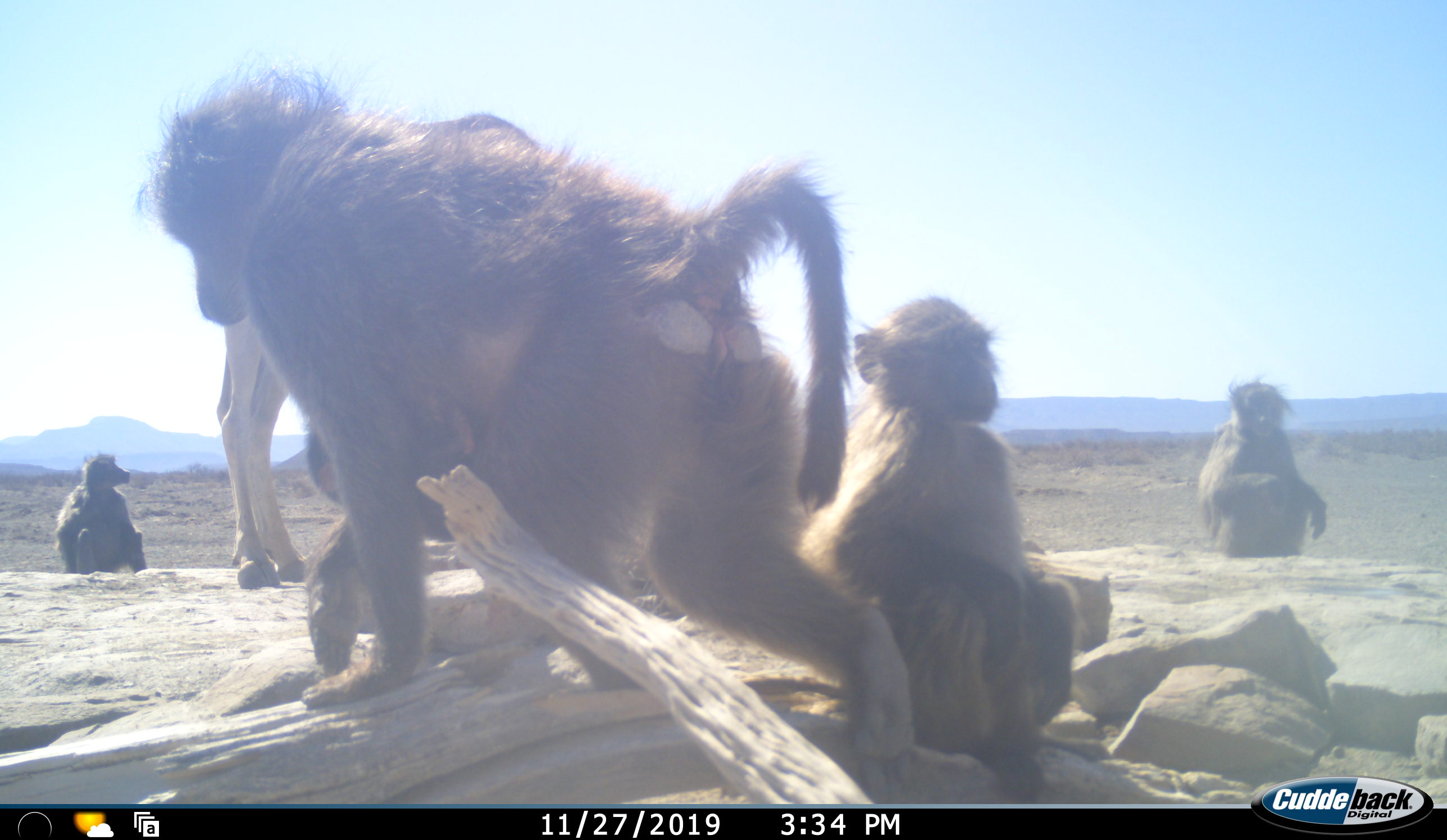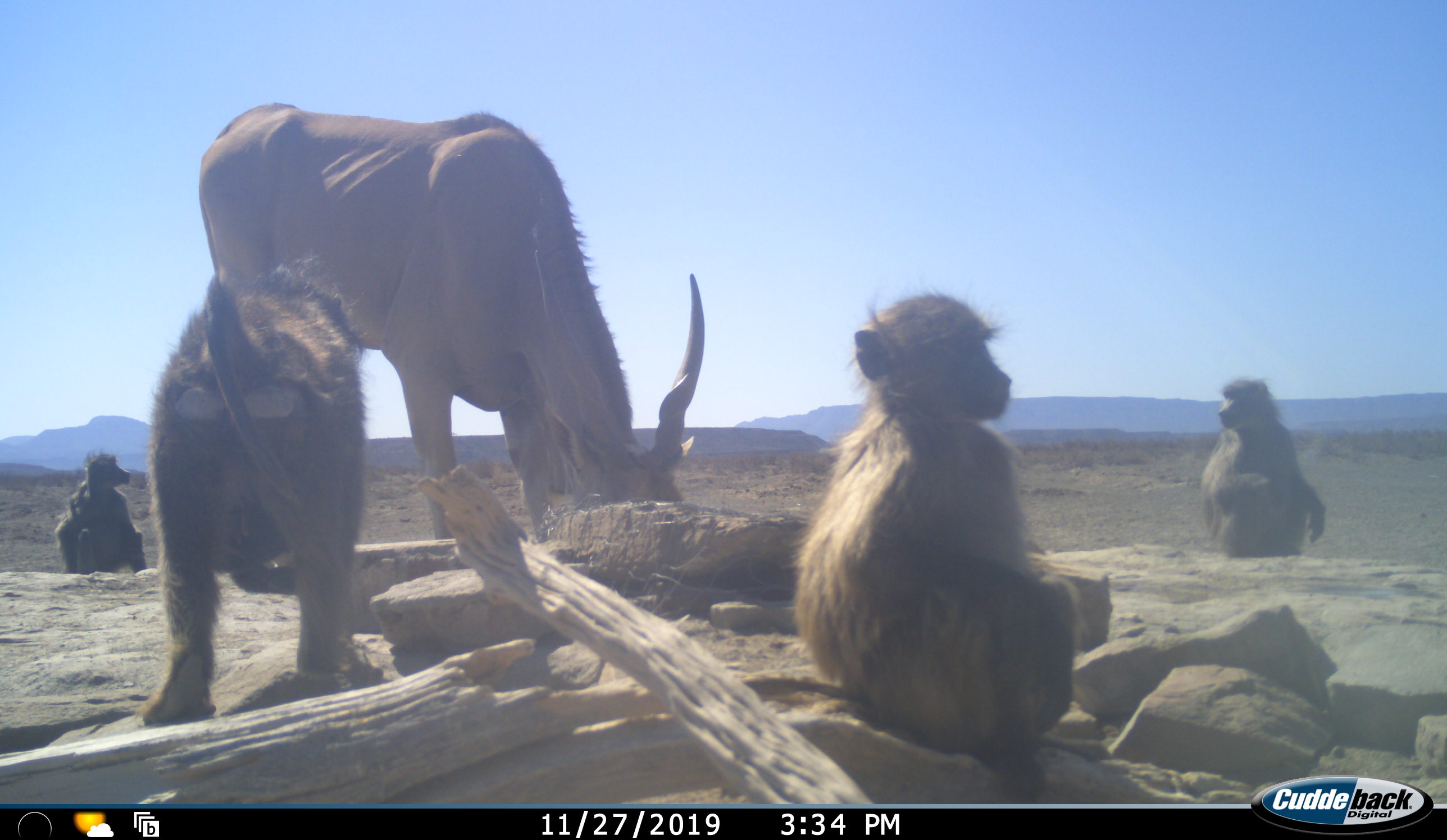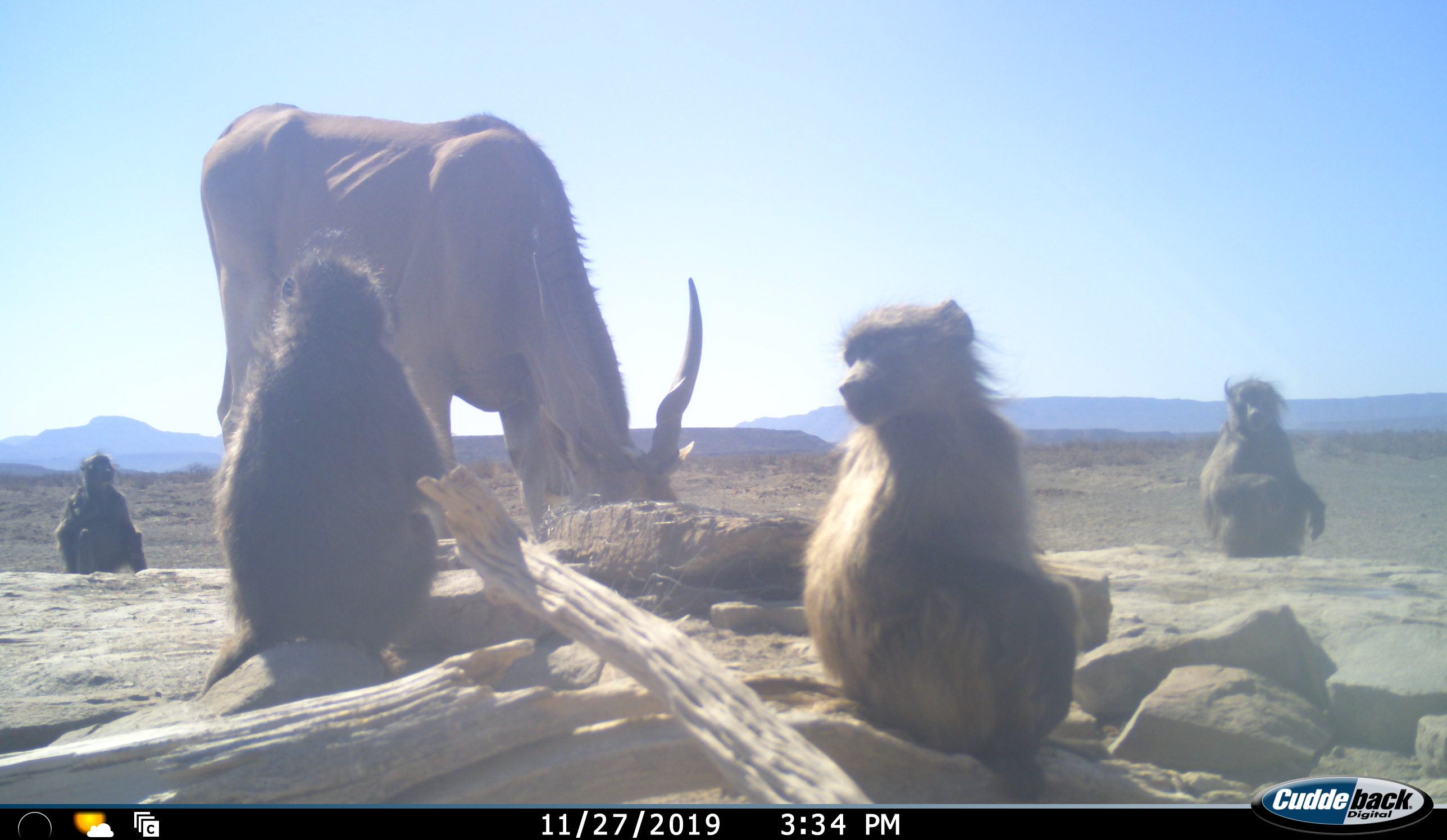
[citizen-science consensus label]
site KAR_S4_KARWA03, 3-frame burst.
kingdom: Animalia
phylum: Chordata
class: Mammalia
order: Primates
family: Cercopithecidae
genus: Papio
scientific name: Papio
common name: baboon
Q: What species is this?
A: Baboon (Papio).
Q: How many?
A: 4.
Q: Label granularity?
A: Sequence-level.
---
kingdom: Animalia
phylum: Chordata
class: Mammalia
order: Artiodactyla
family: Bovidae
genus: Tragelaphus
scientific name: Tragelaphus oryx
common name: eland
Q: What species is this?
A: Eland (Tragelaphus oryx).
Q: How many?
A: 1.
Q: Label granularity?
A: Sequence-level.